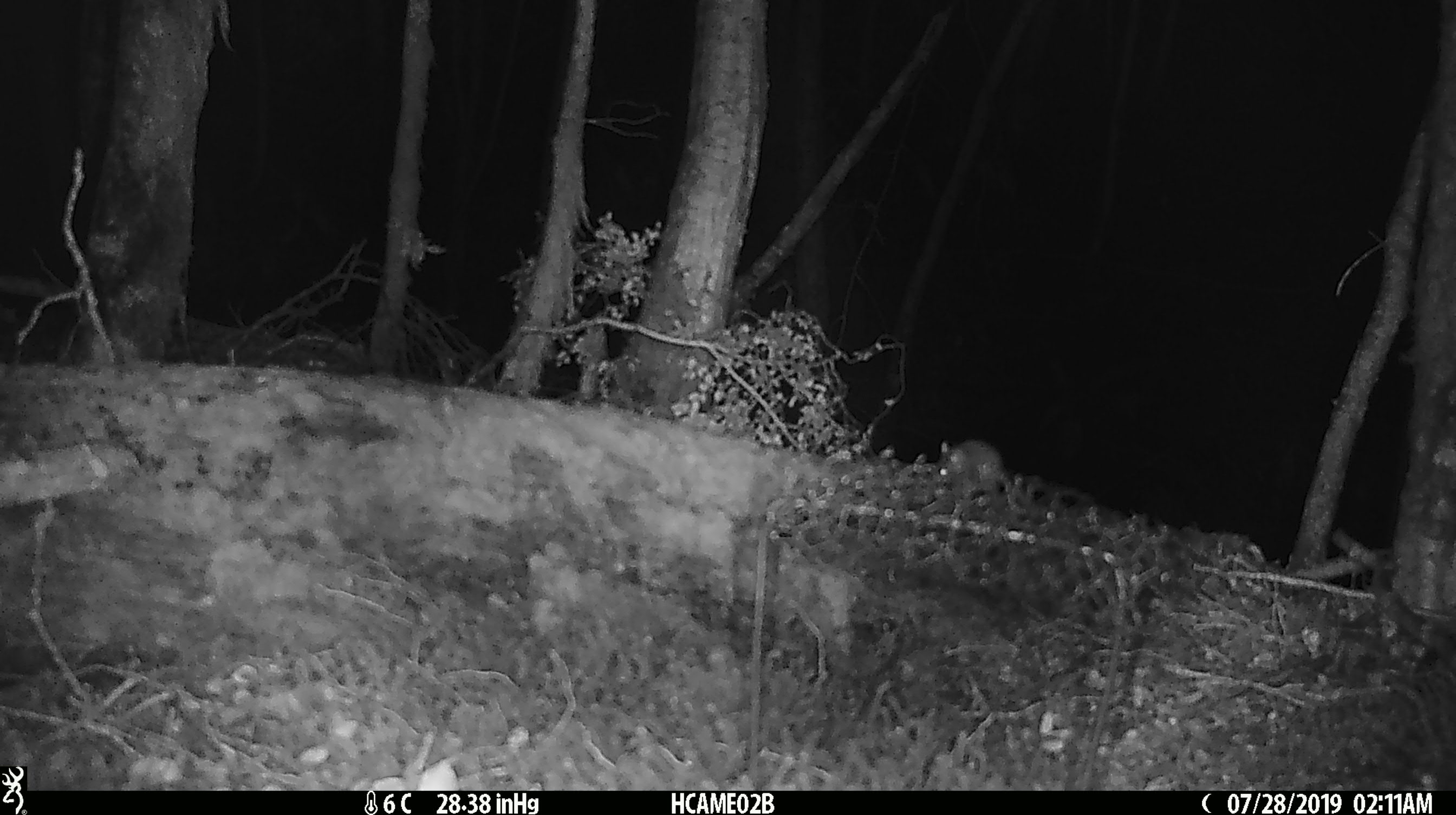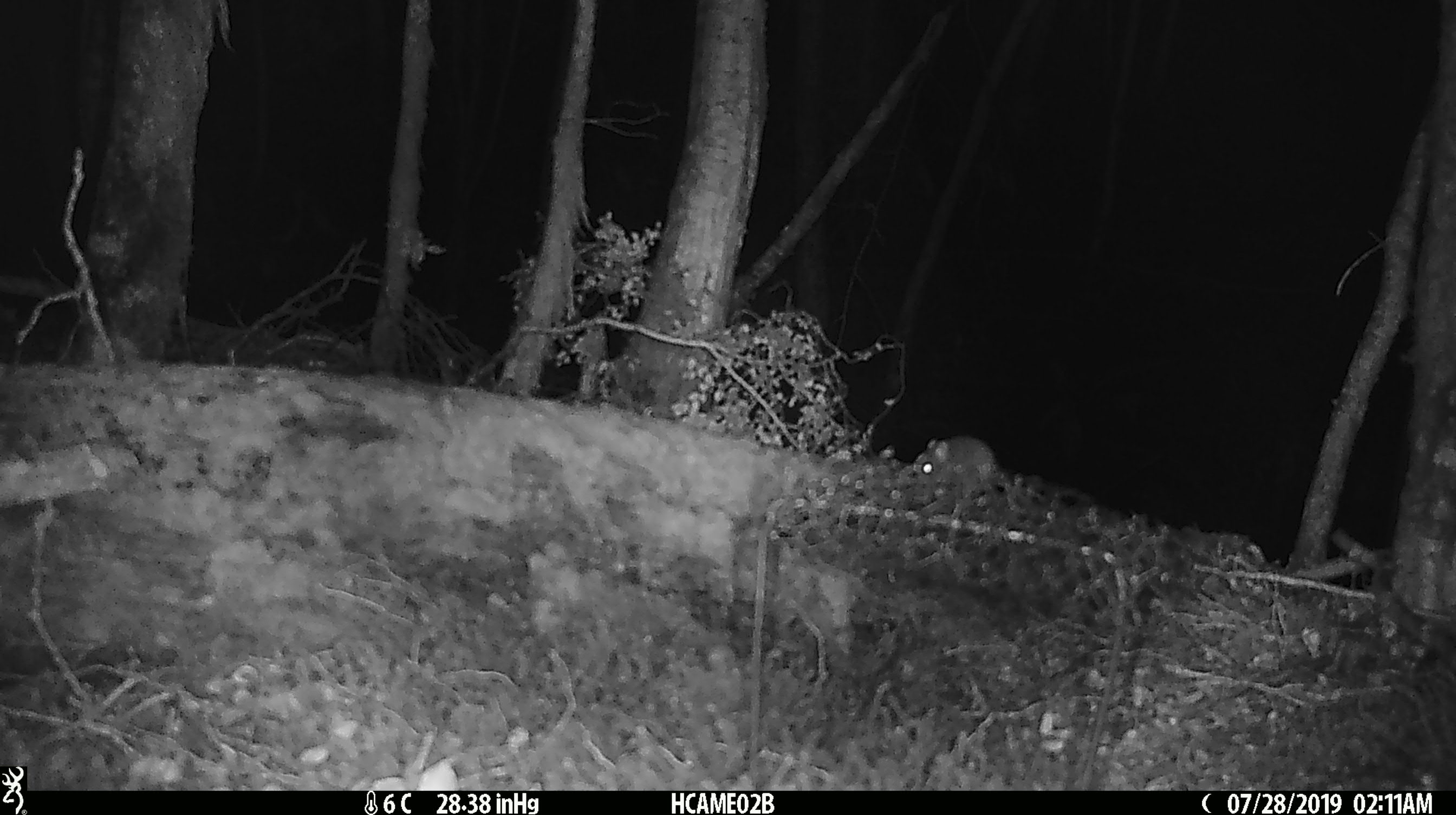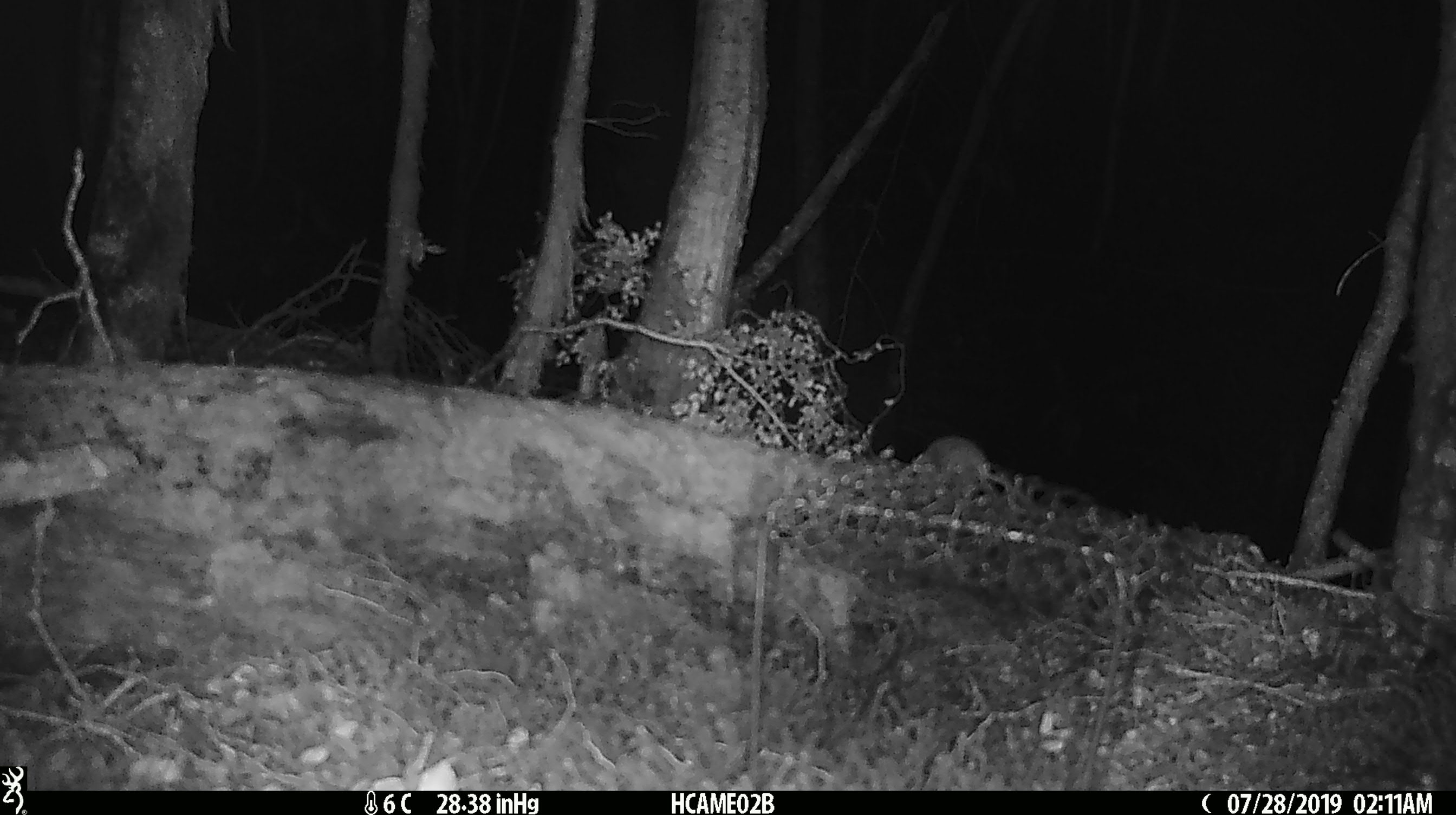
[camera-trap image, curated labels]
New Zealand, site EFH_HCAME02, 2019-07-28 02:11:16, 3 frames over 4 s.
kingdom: Animalia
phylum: Chordata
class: Mammalia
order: Rodentia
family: Muridae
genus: Mus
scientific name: Mus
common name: mouse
Mouse (Mus).